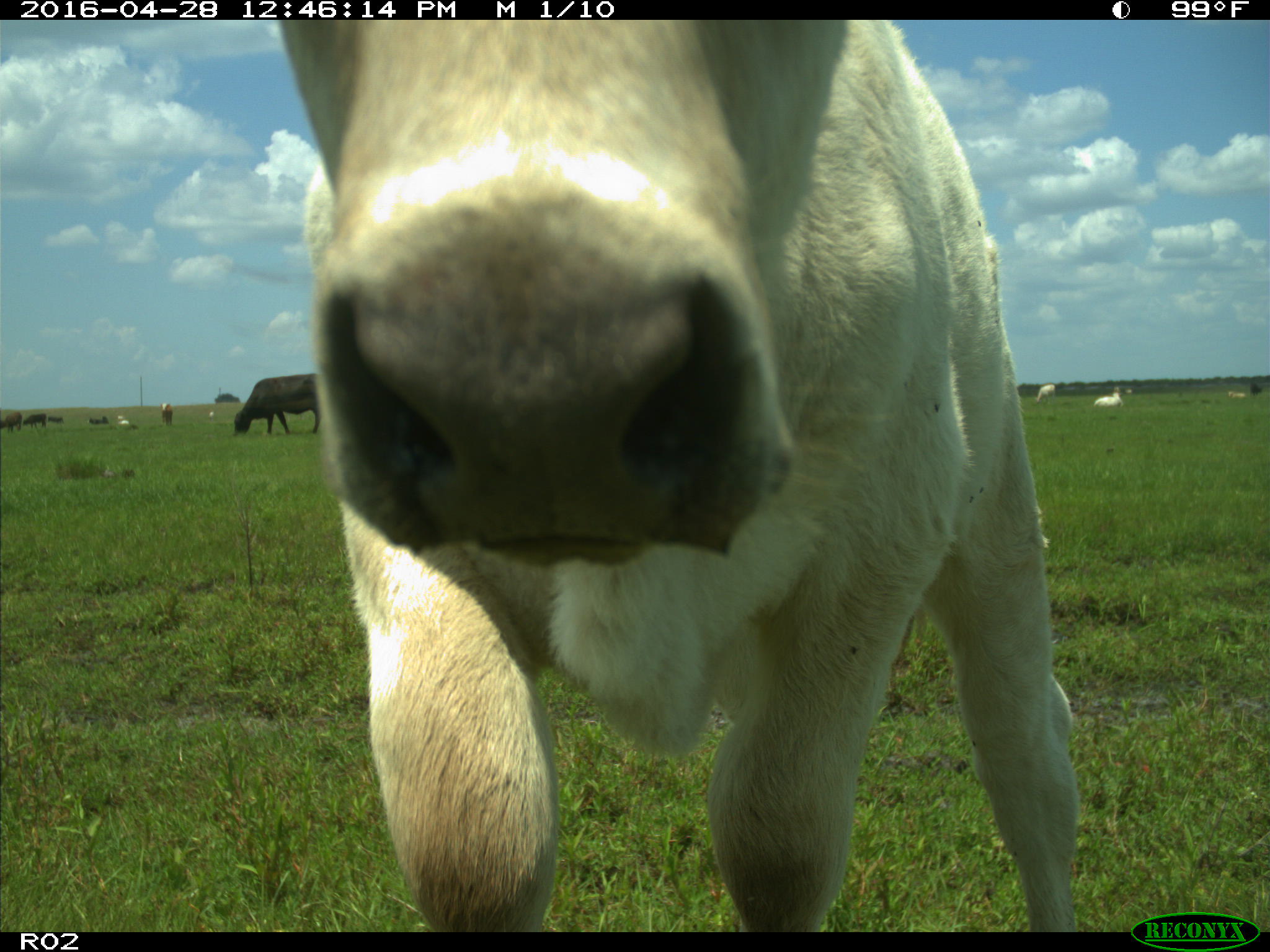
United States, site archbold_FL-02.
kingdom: Animalia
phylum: Chordata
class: Mammalia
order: Artiodactyla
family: Bovidae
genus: Bos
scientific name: Bos taurus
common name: domestic cow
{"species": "Bos taurus (domestic cow)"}